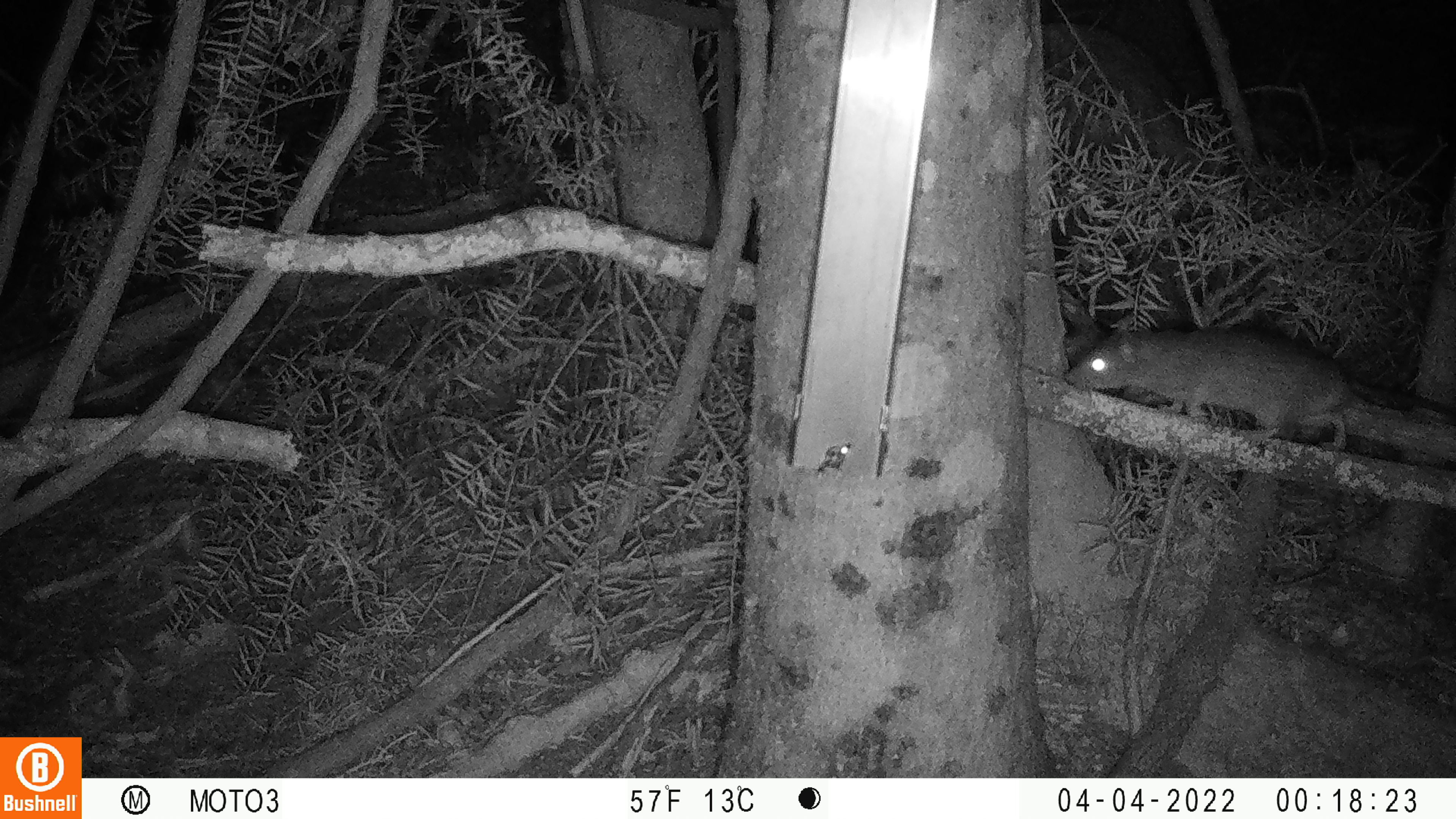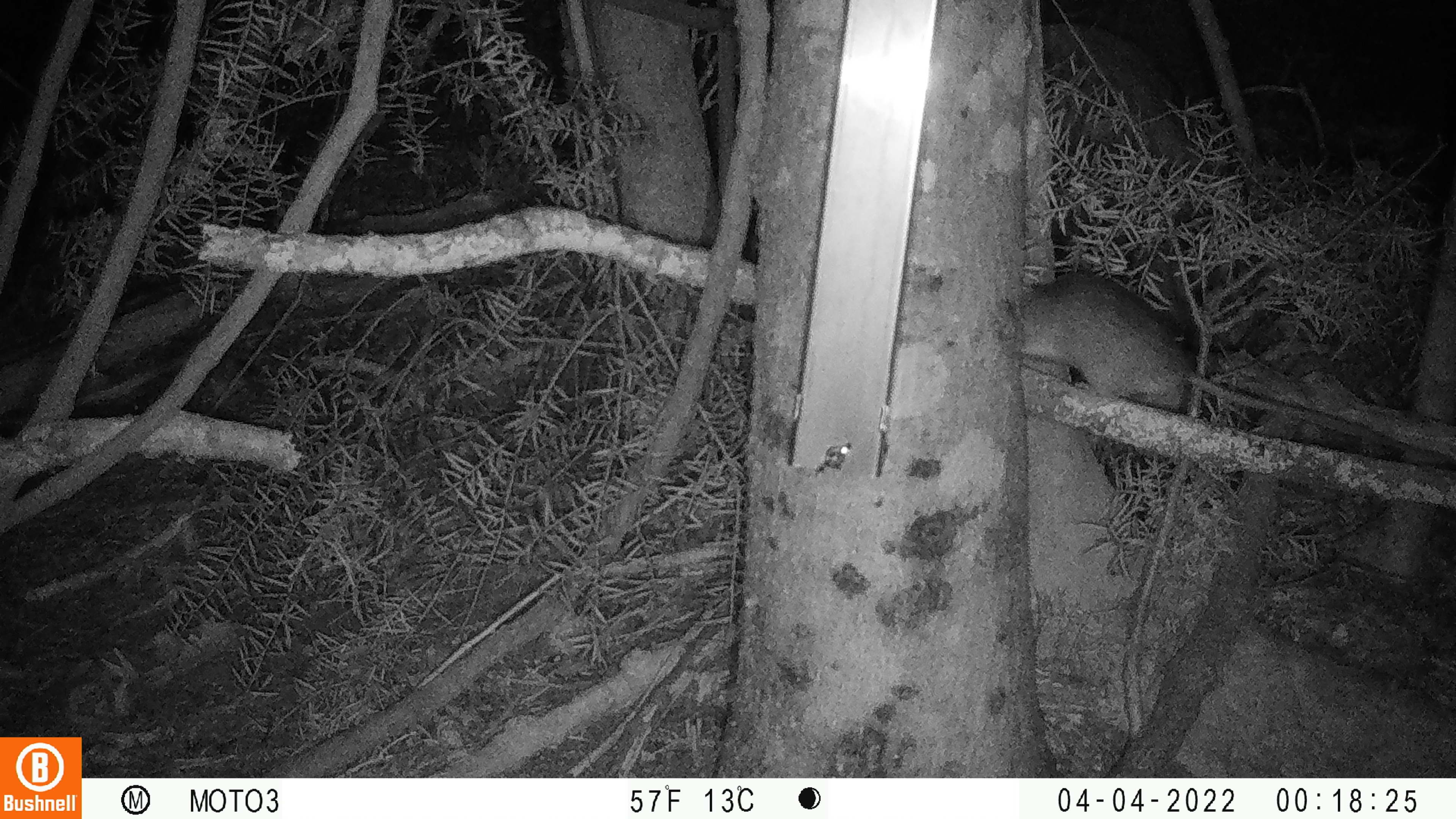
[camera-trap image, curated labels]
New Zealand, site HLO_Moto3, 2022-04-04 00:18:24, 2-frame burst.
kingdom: Animalia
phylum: Chordata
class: Mammalia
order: Rodentia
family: Muridae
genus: Rattus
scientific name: Rattus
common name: rat